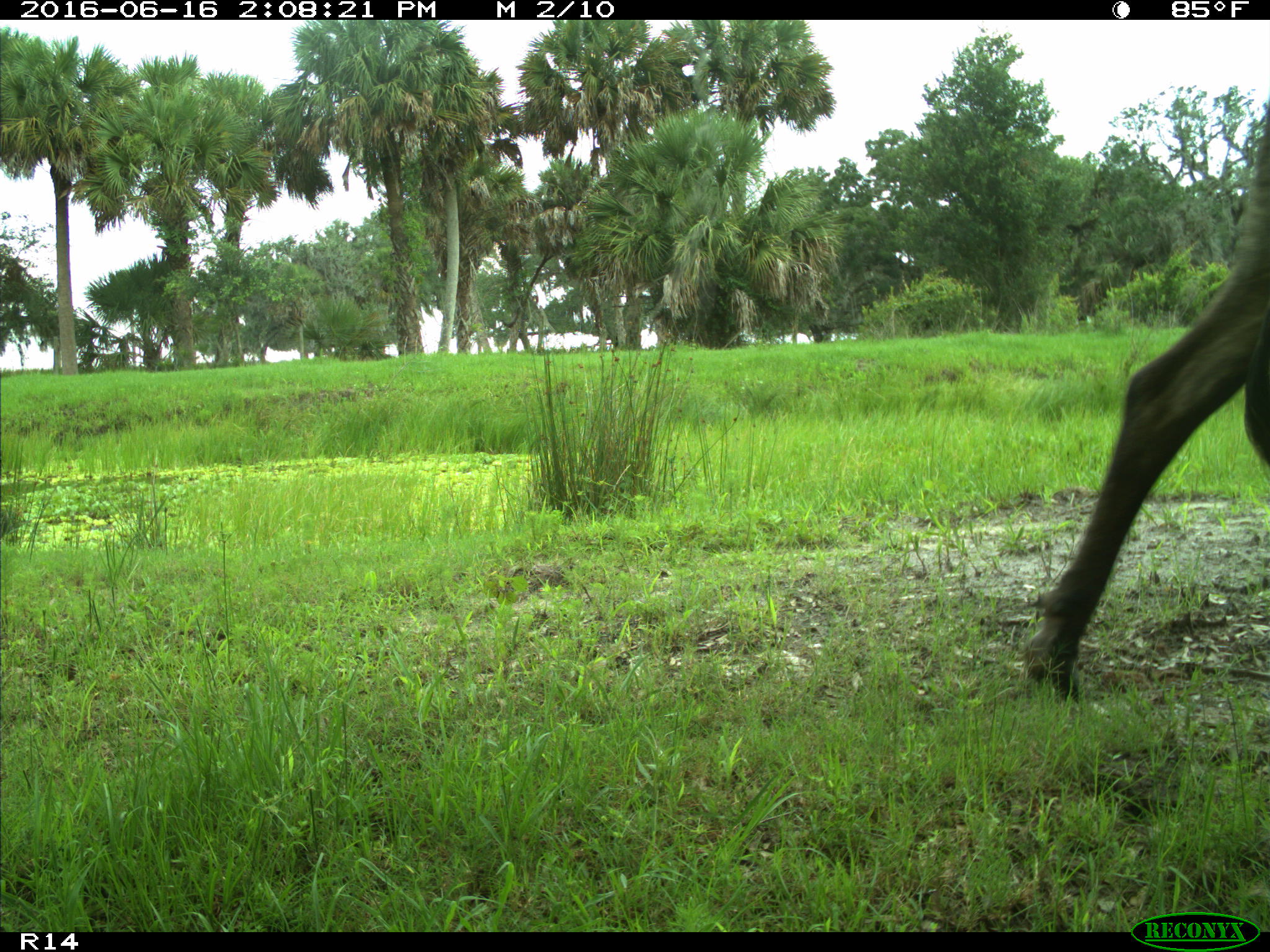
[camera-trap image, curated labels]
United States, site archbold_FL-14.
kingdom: Animalia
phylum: Chordata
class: Mammalia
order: Artiodactyla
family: Bovidae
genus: Bos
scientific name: Bos taurus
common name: domestic cow